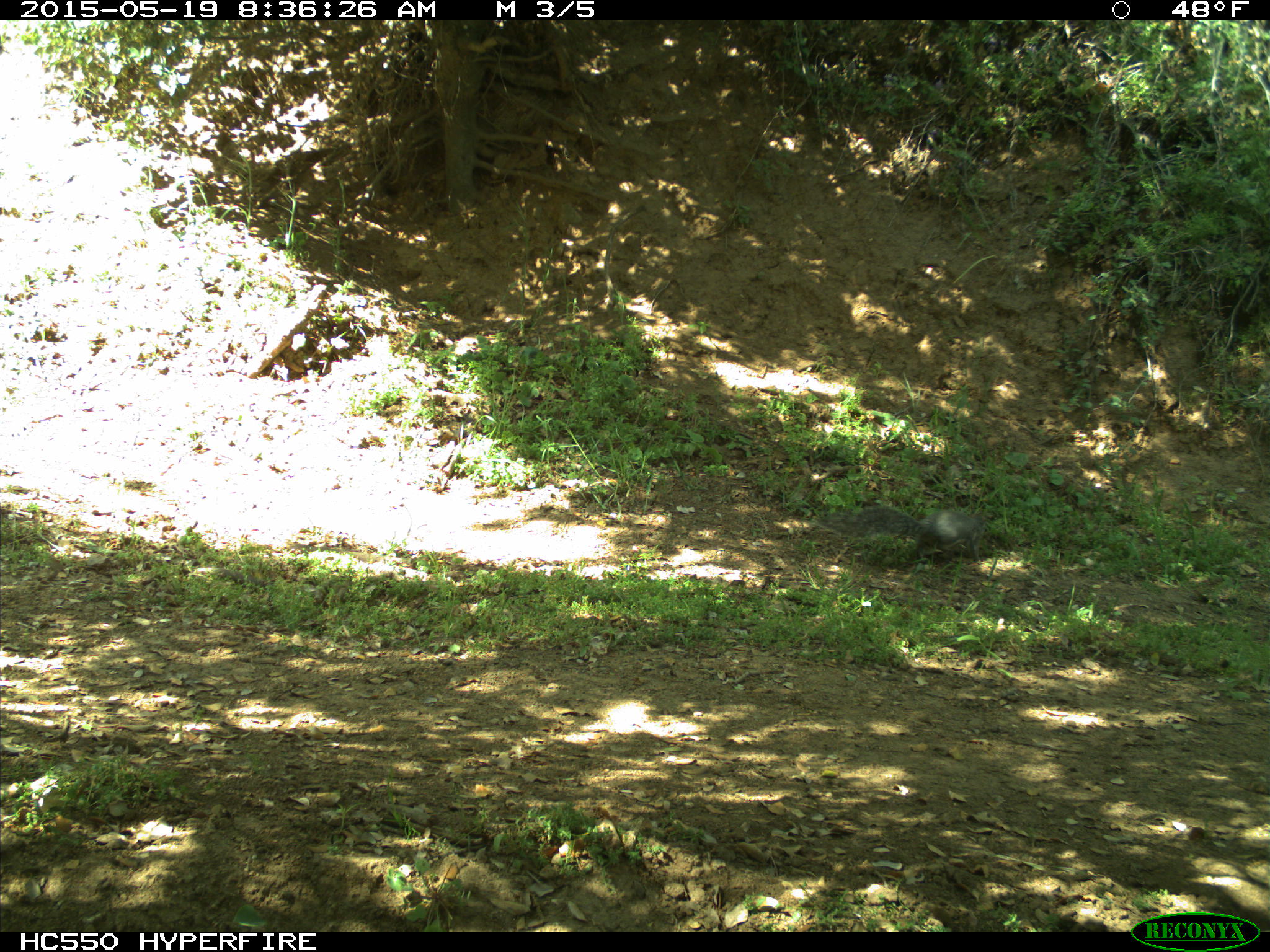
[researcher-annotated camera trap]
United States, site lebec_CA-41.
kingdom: Animalia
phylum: Chordata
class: Mammalia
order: Rodentia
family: Sciuridae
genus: Sciurus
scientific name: Sciurus carolinensis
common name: eastern gray squirrel